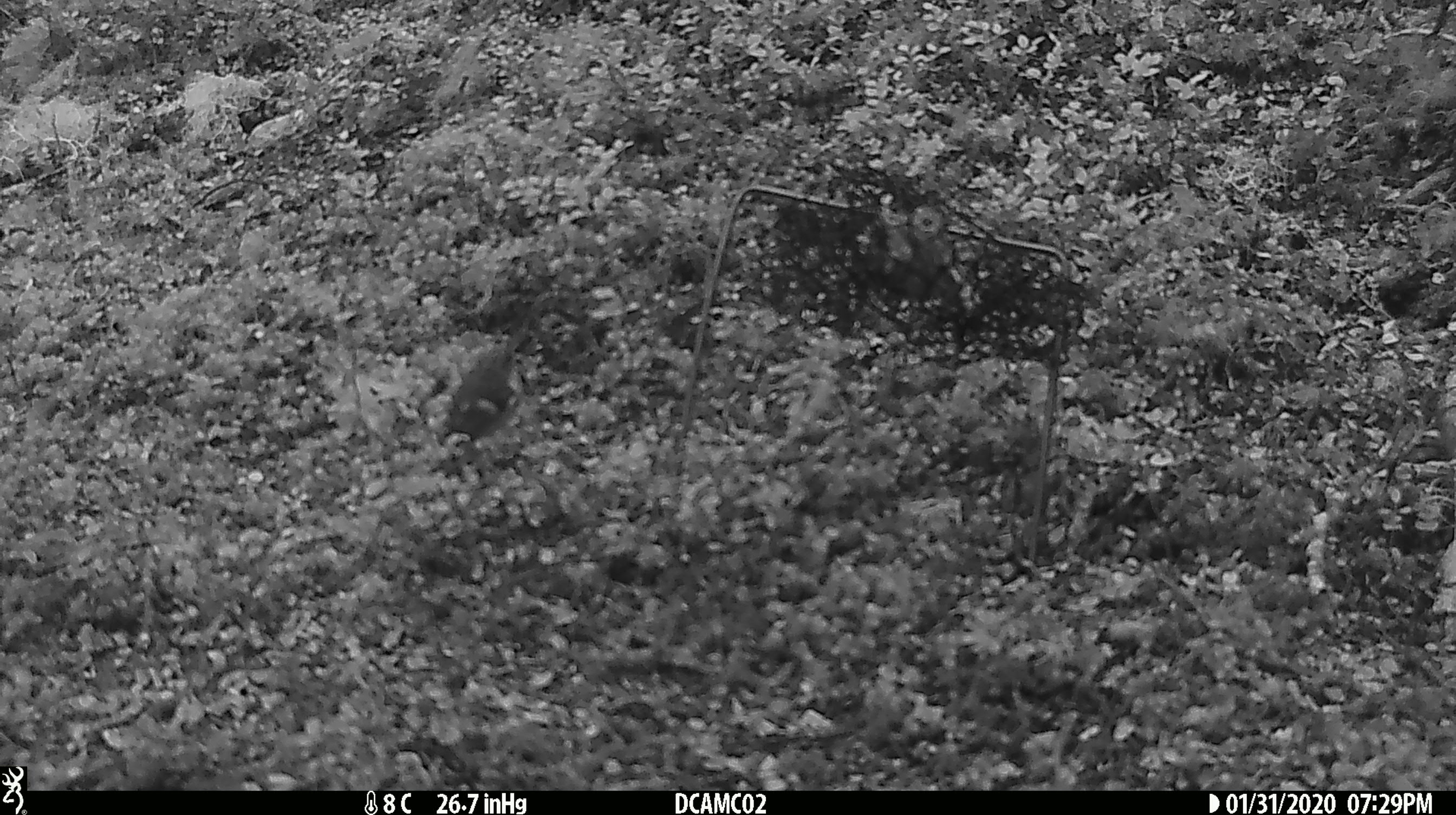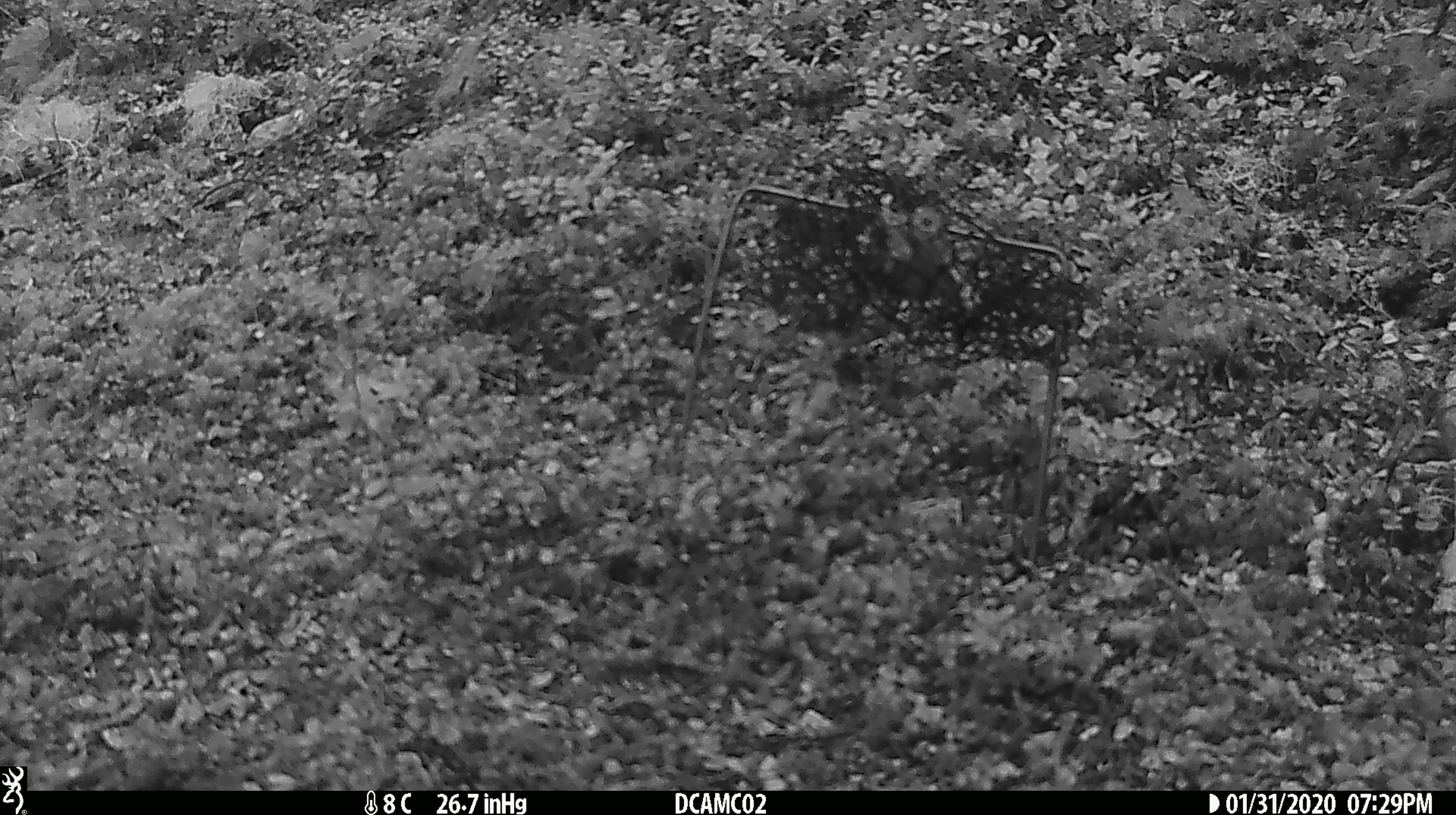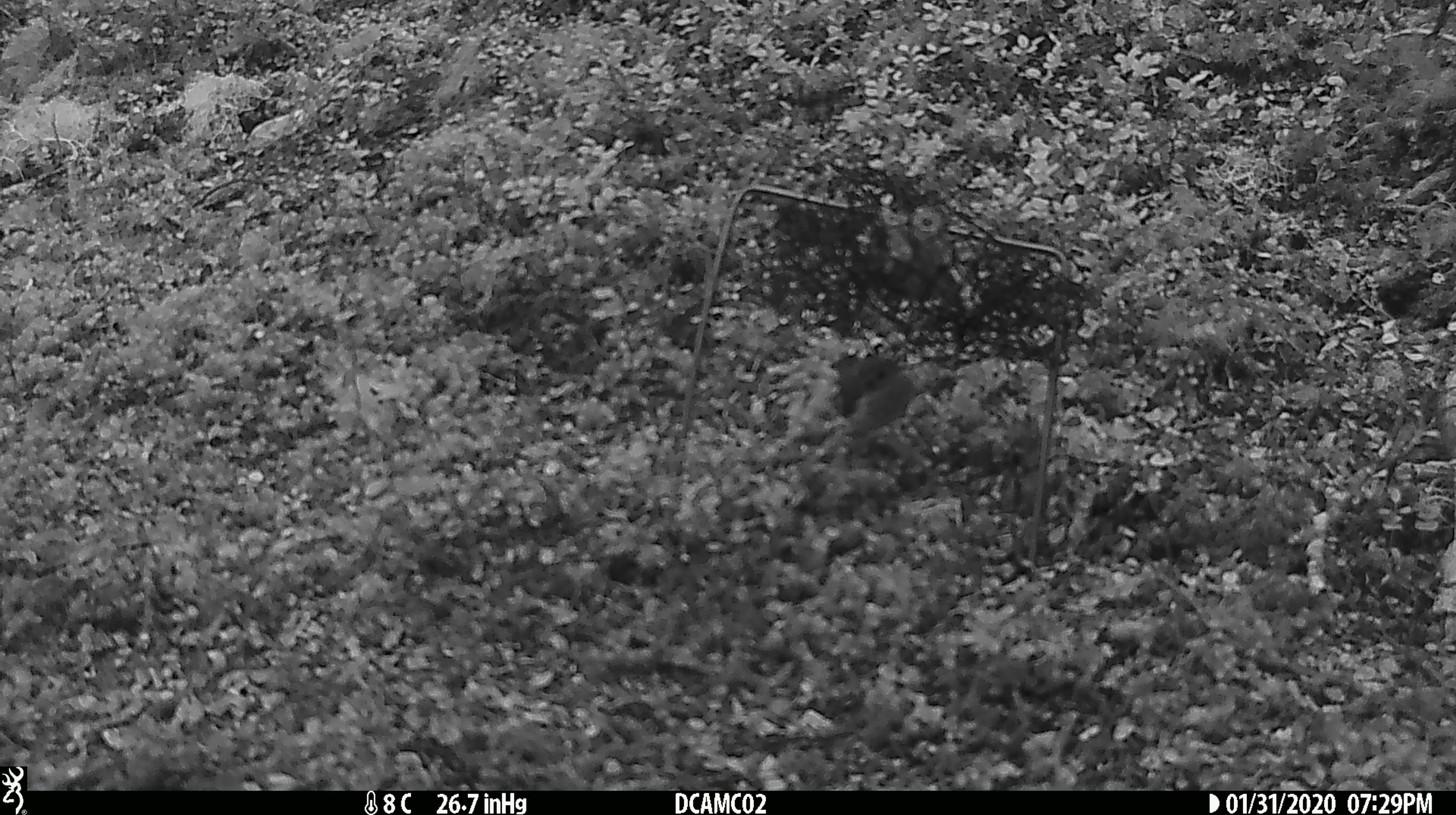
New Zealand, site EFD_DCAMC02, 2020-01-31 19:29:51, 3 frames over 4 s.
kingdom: Animalia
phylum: Chordata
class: Aves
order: Passeriformes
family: Acanthisittidae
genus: Acanthisitta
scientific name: Acanthisitta chloris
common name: rifleman